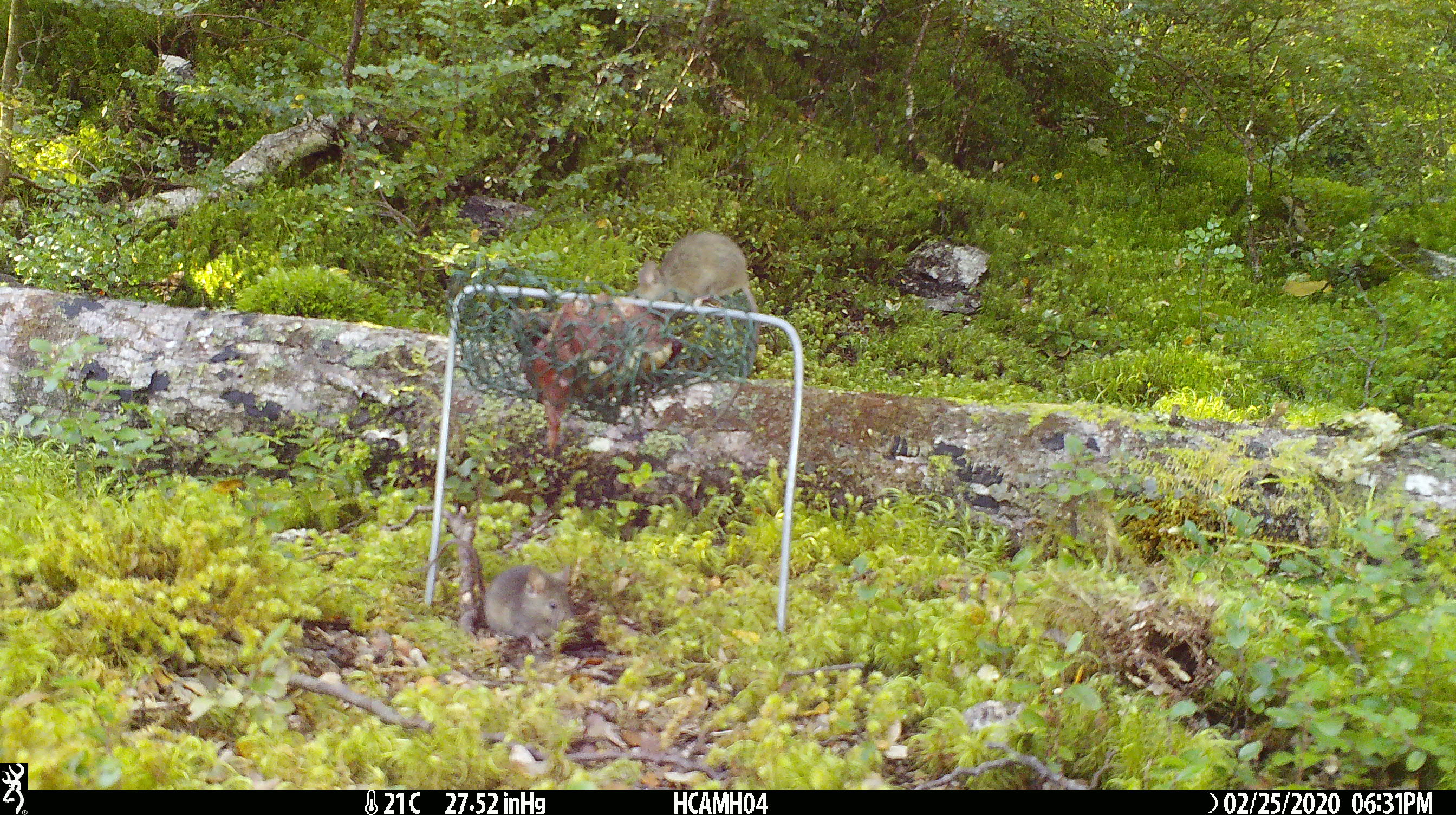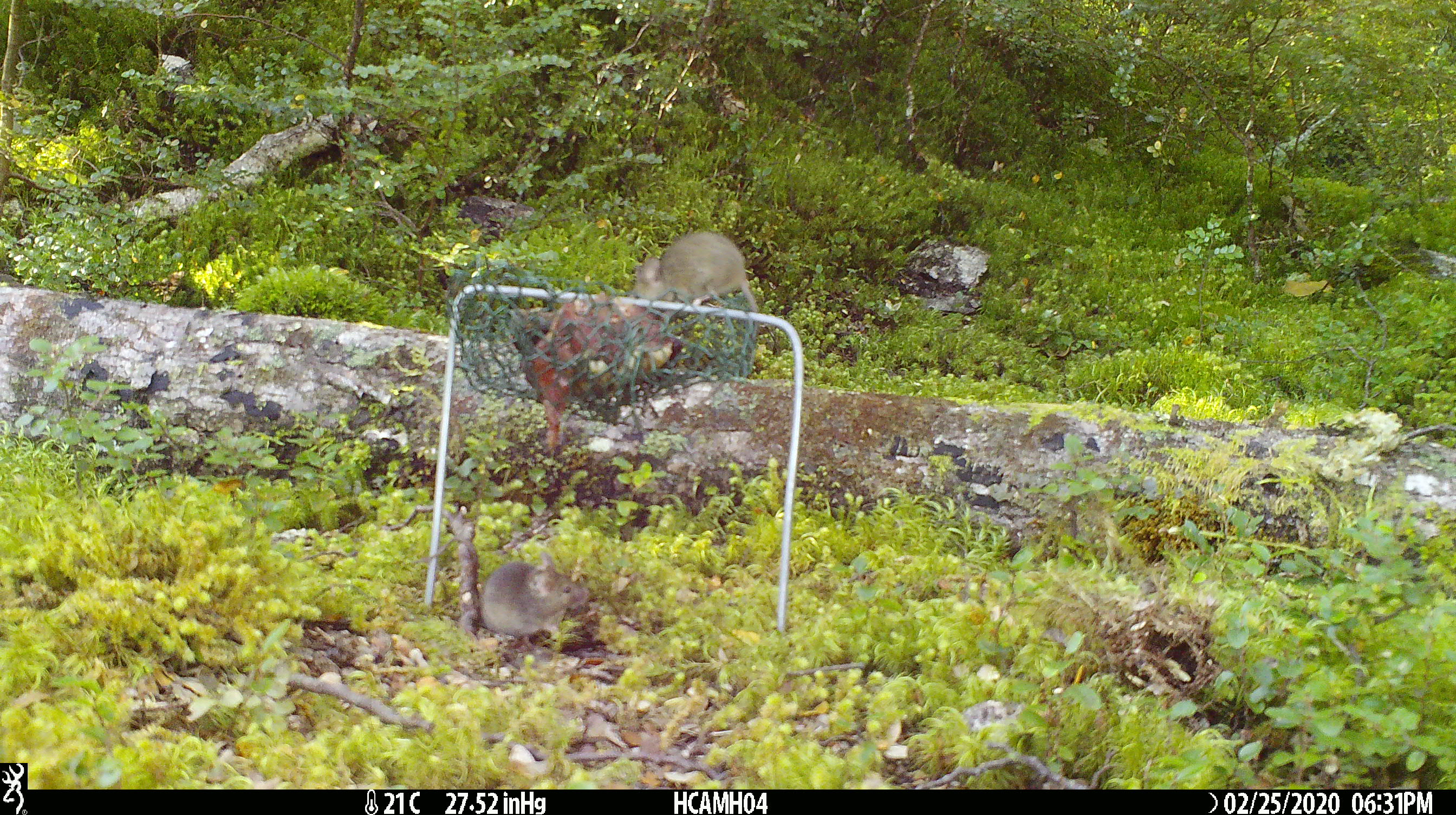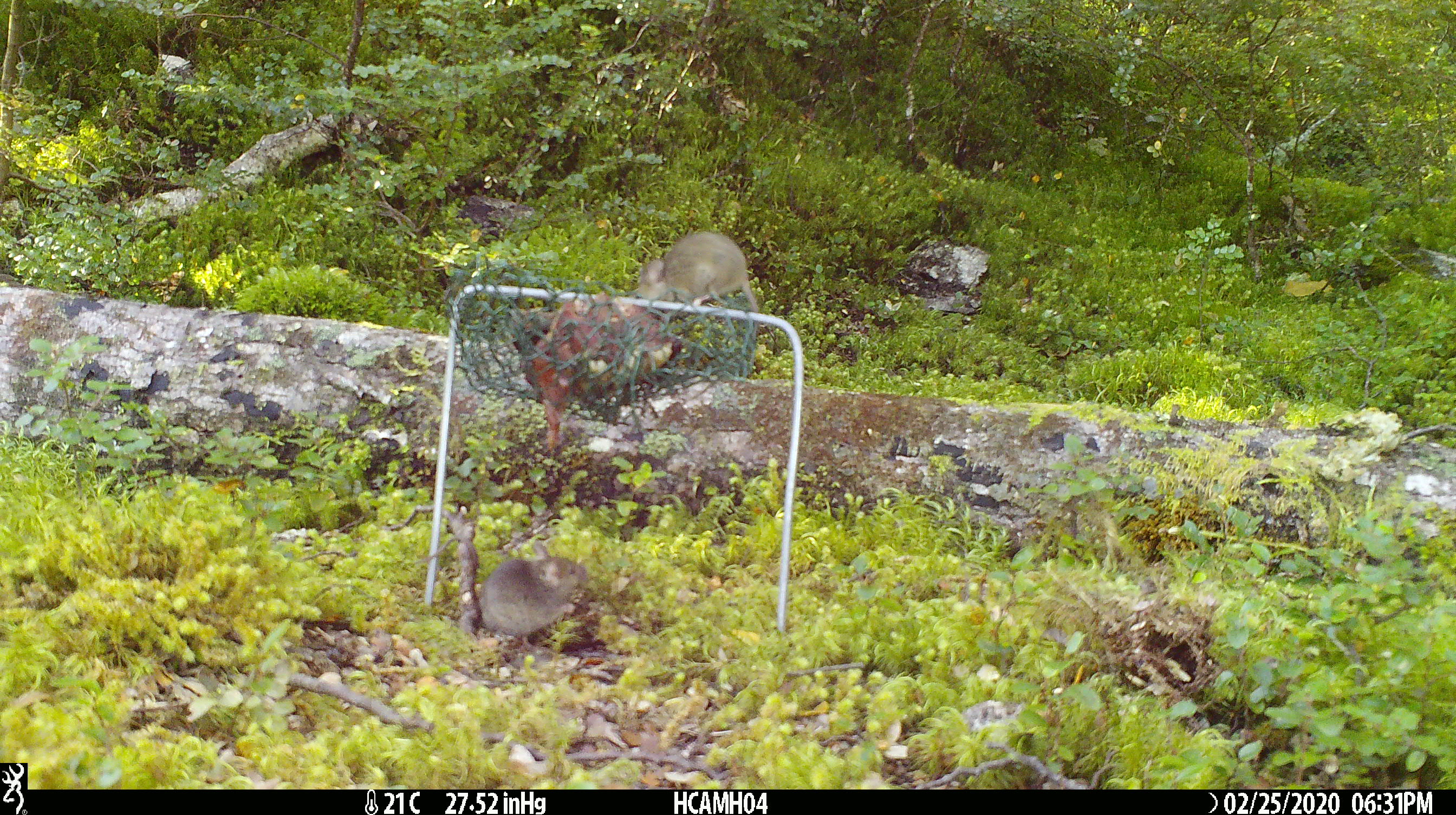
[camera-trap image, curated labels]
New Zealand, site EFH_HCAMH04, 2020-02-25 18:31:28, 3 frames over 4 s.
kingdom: Animalia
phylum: Chordata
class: Mammalia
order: Rodentia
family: Muridae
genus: Mus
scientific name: Mus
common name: mouse